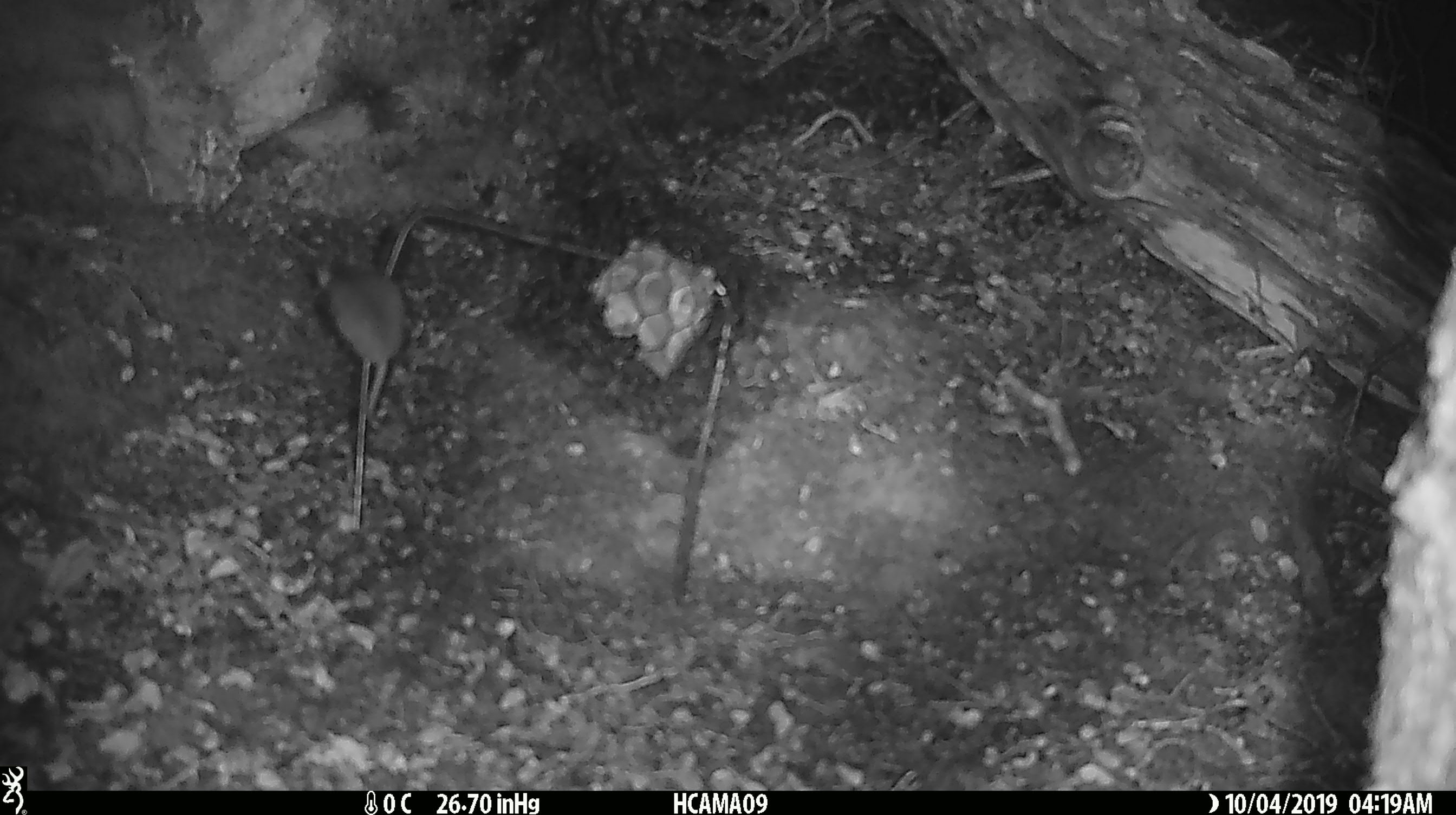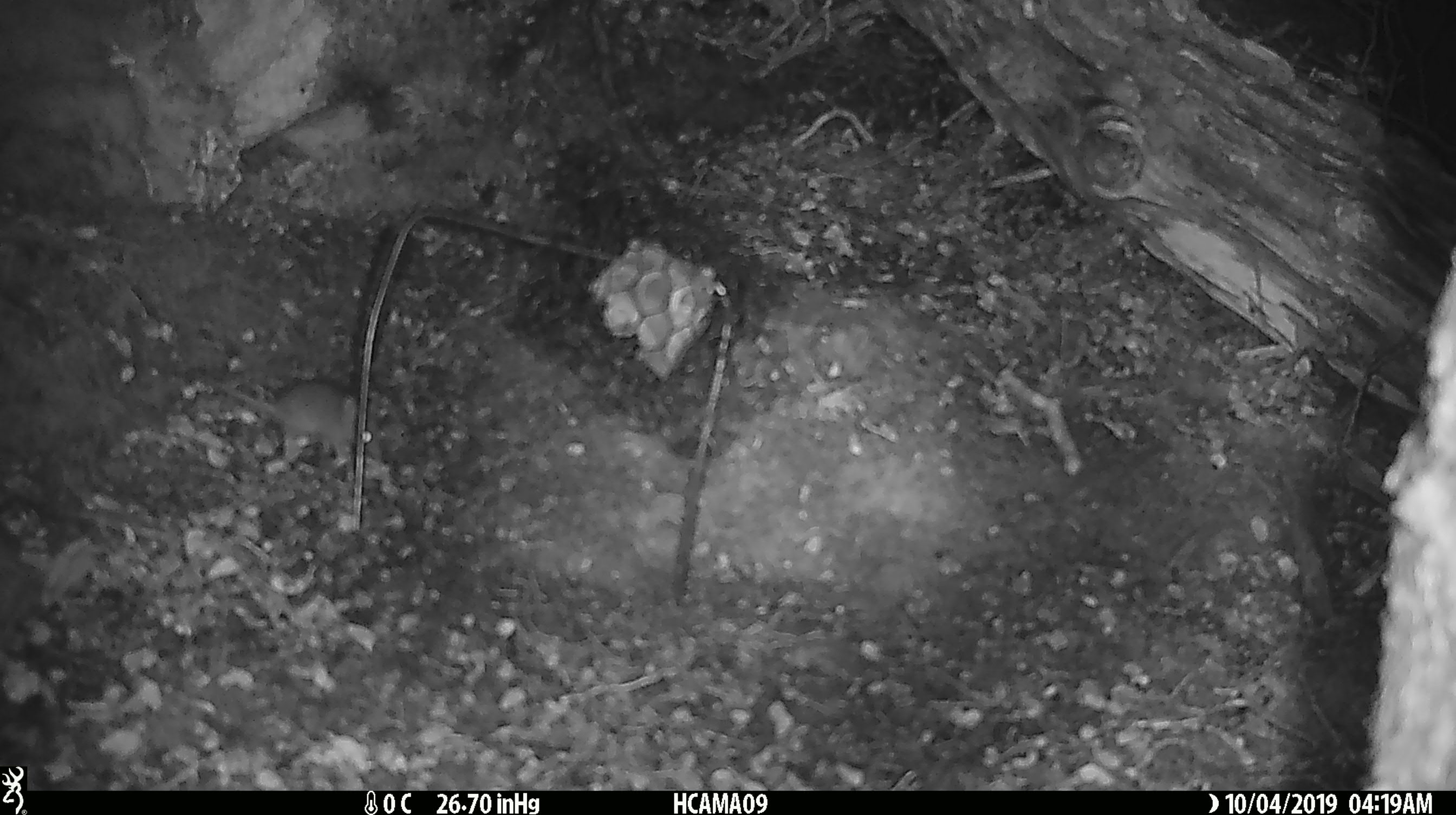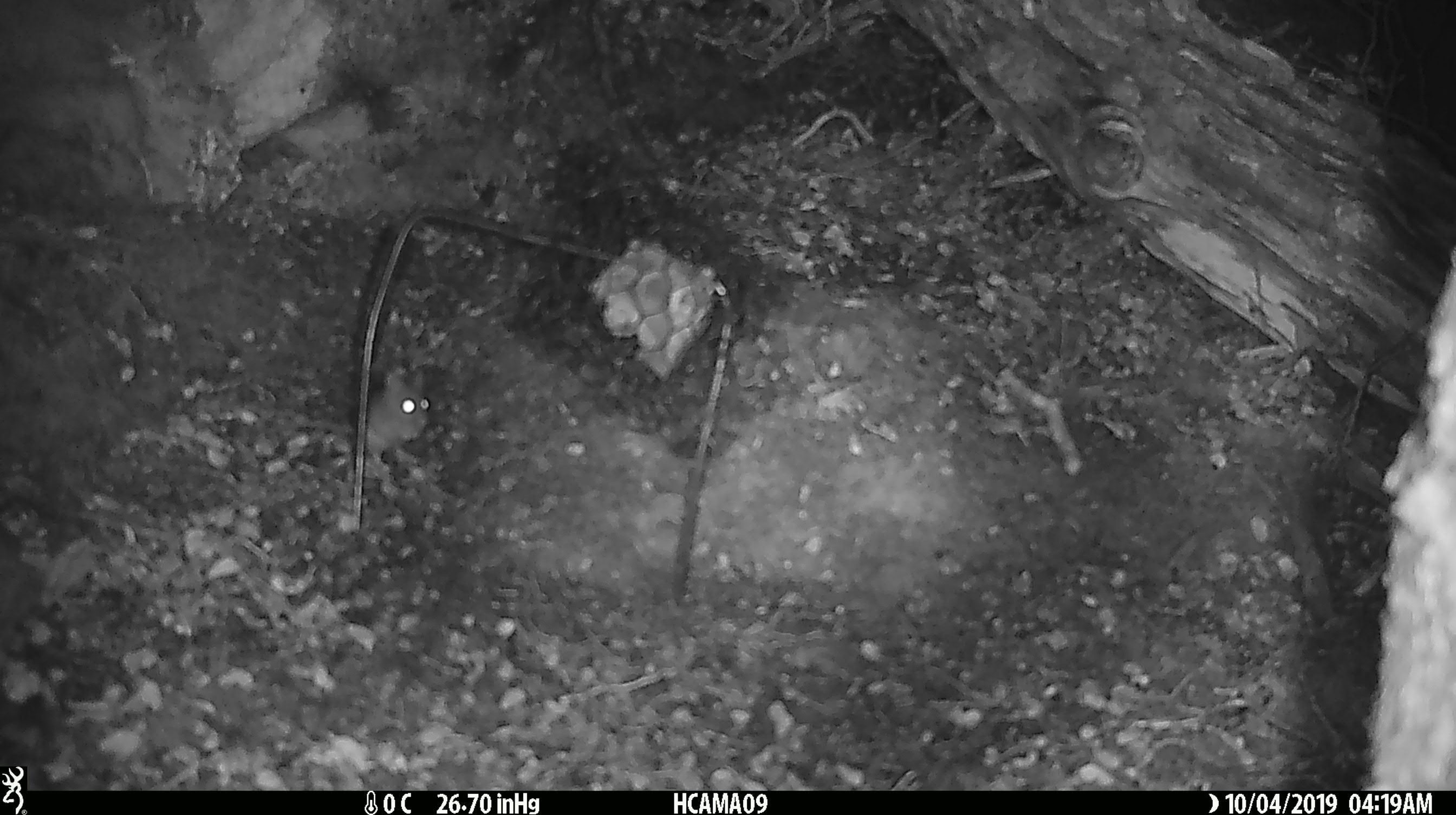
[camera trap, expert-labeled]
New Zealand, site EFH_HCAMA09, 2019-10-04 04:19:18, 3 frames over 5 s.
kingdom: Animalia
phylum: Chordata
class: Mammalia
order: Rodentia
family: Muridae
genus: Mus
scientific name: Mus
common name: mouse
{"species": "mouse (Mus)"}